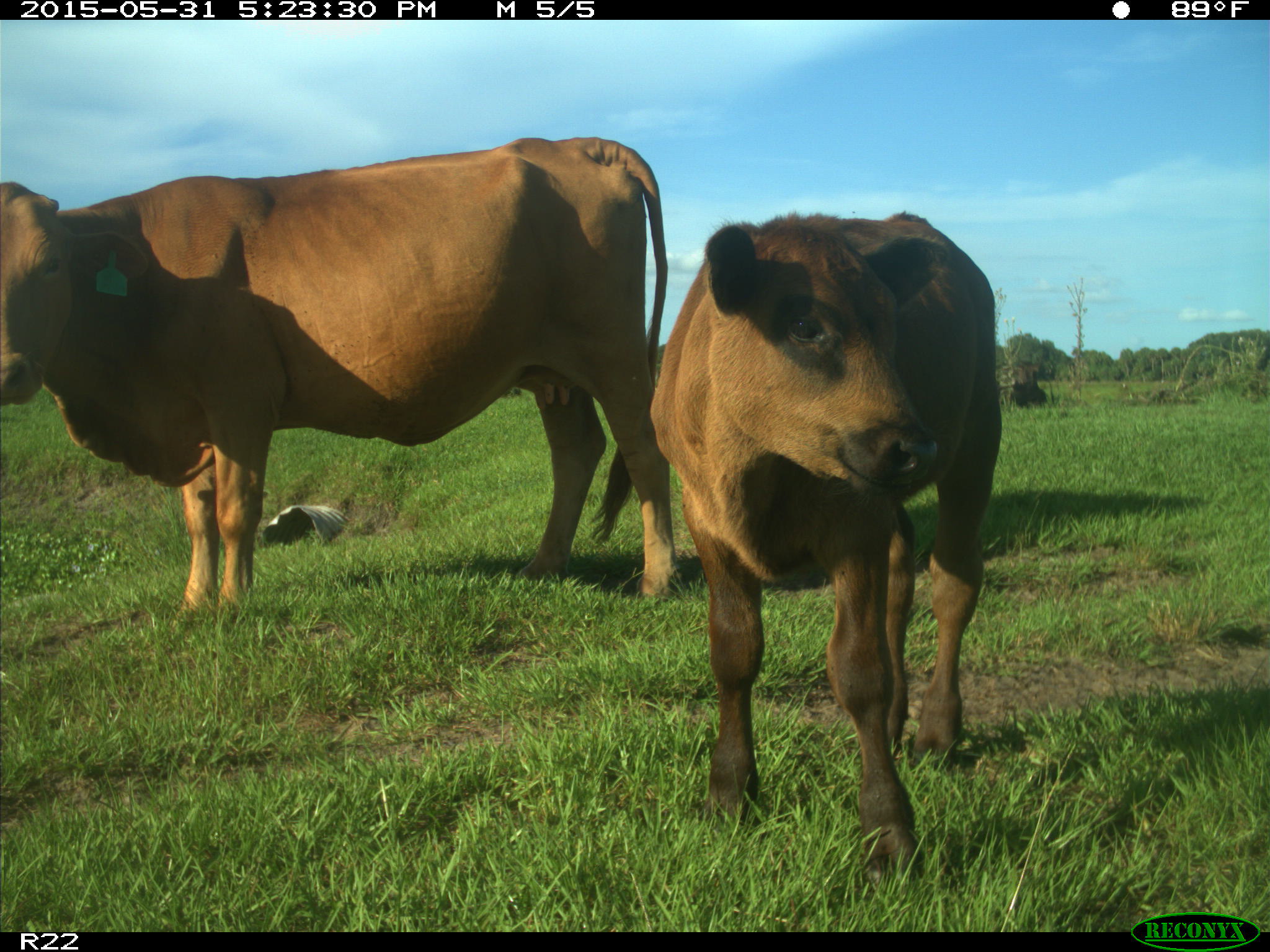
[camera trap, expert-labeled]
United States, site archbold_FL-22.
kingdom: Animalia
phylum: Chordata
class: Mammalia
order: Artiodactyla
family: Bovidae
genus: Bos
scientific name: Bos taurus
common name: domestic cow